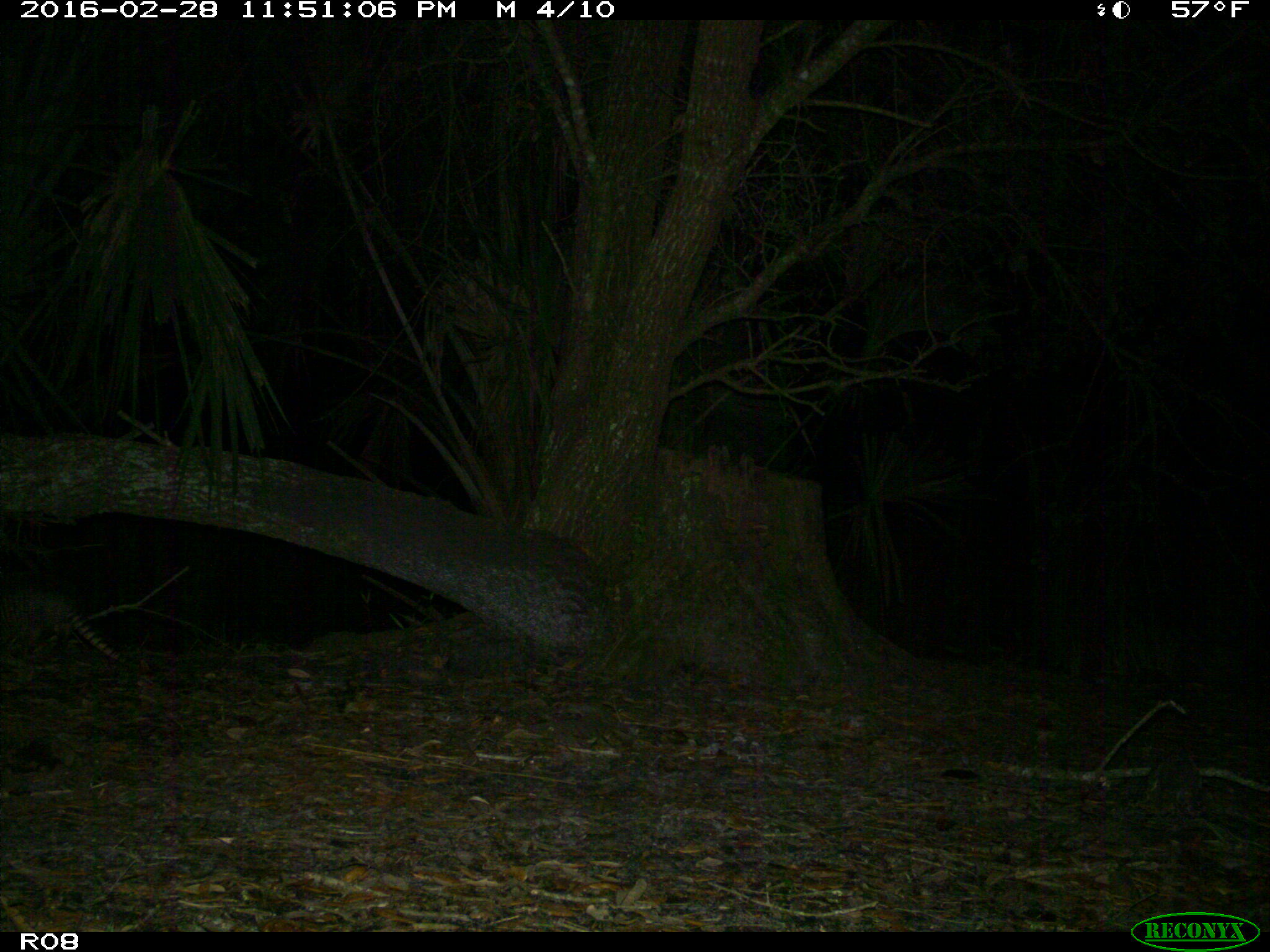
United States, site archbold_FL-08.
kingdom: Animalia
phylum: Chordata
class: Mammalia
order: Cingulata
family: Dasypodidae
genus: Dasypus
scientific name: Dasypus novemcinctus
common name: nine-banded armadillo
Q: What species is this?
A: Dasypus novemcinctus (nine-banded armadillo).